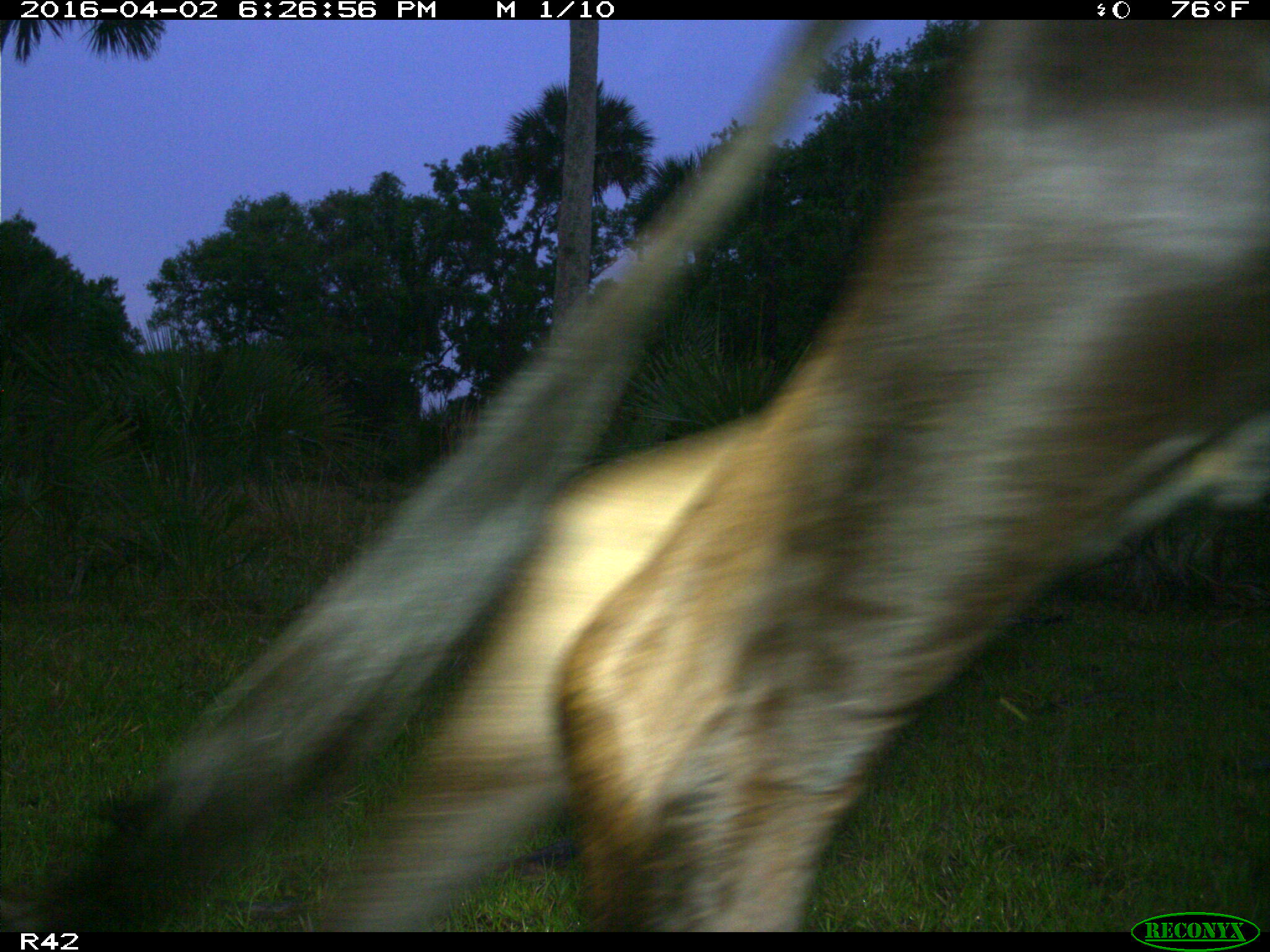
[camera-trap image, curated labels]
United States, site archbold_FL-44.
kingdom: Animalia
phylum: Chordata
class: Mammalia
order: Artiodactyla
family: Bovidae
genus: Bos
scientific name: Bos taurus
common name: domestic cow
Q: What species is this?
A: Bos taurus (domestic cow).